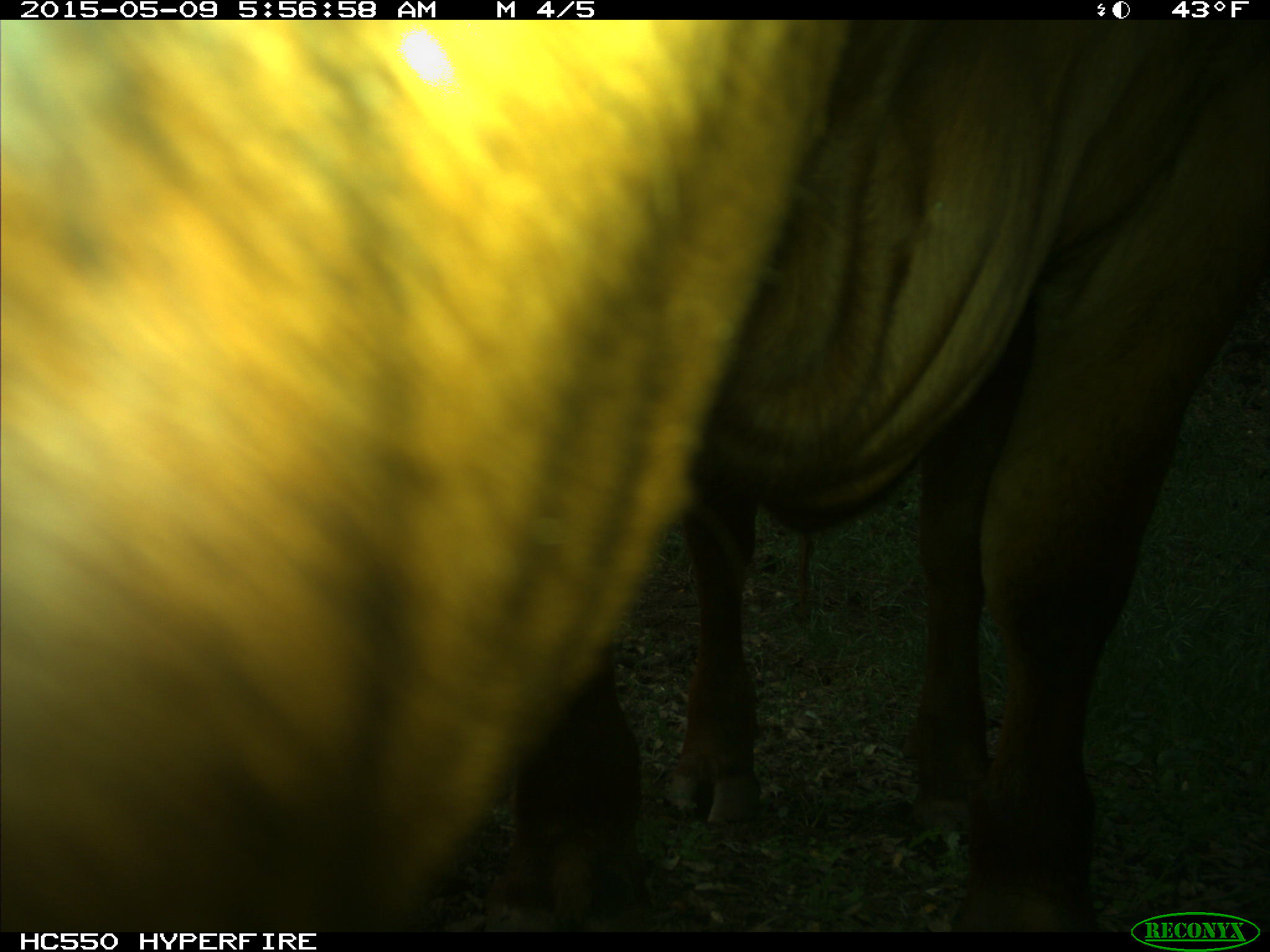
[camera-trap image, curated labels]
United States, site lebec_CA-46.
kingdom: Animalia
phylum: Chordata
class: Mammalia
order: Artiodactyla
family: Bovidae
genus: Bos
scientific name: Bos taurus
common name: domestic cow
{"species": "Bos taurus (domestic cow)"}